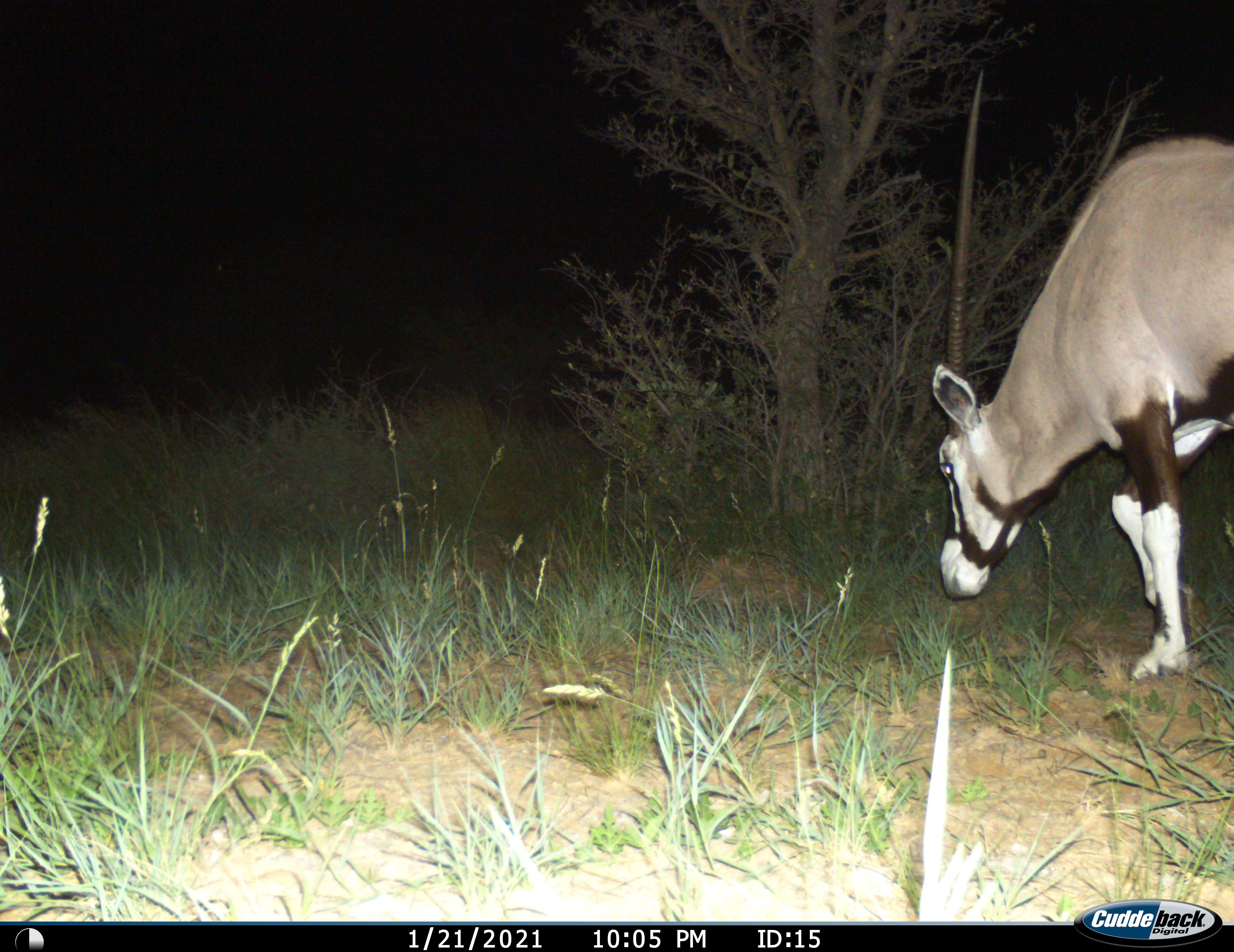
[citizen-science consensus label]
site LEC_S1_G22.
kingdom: Animalia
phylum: Chordata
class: Mammalia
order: Artiodactyla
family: Bovidae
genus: Oryx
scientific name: Oryx gazella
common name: gemsbok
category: oryx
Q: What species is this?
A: Oryx (gemsbok) (Oryx gazella).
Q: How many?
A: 1.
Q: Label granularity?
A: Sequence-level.